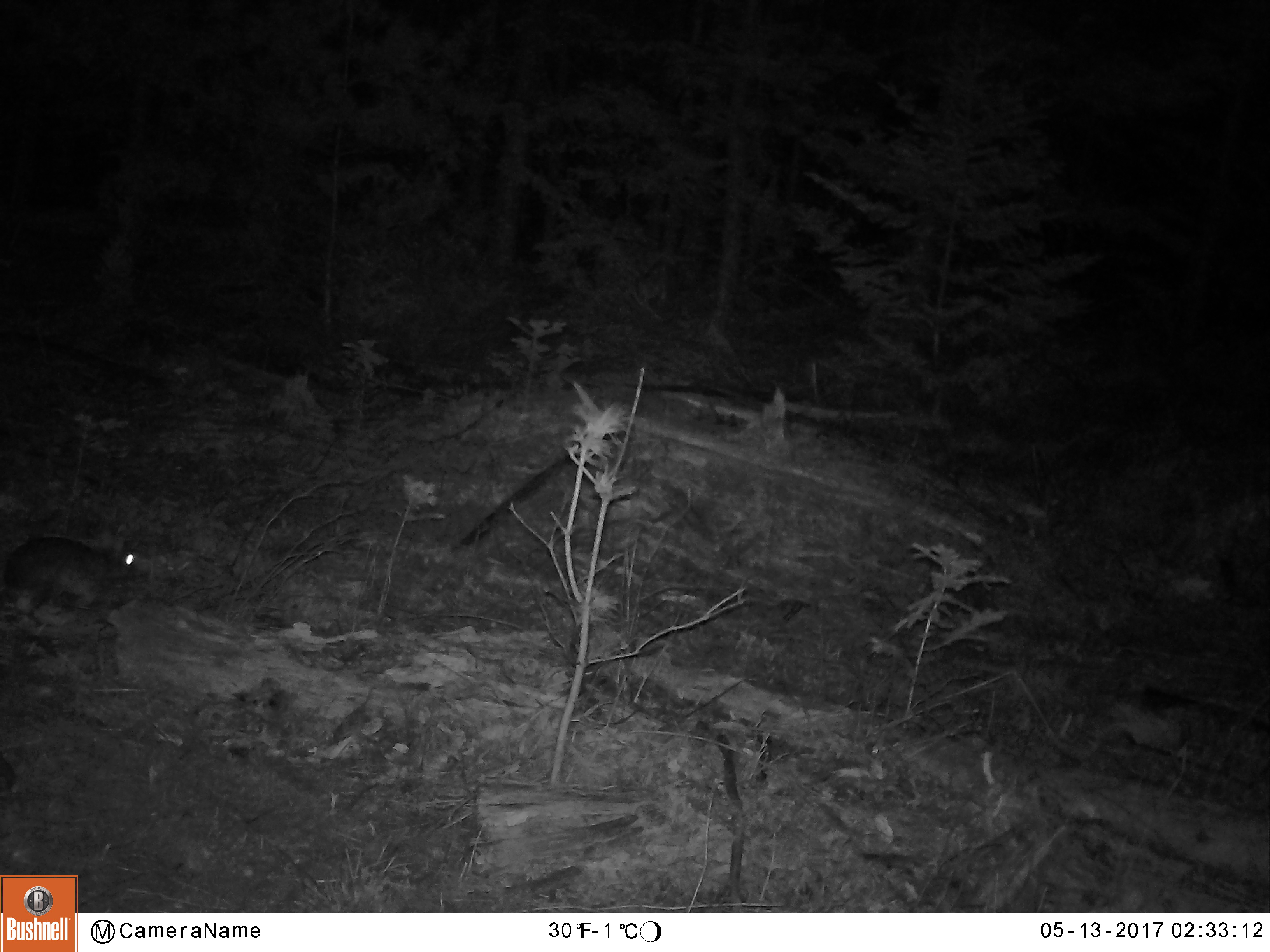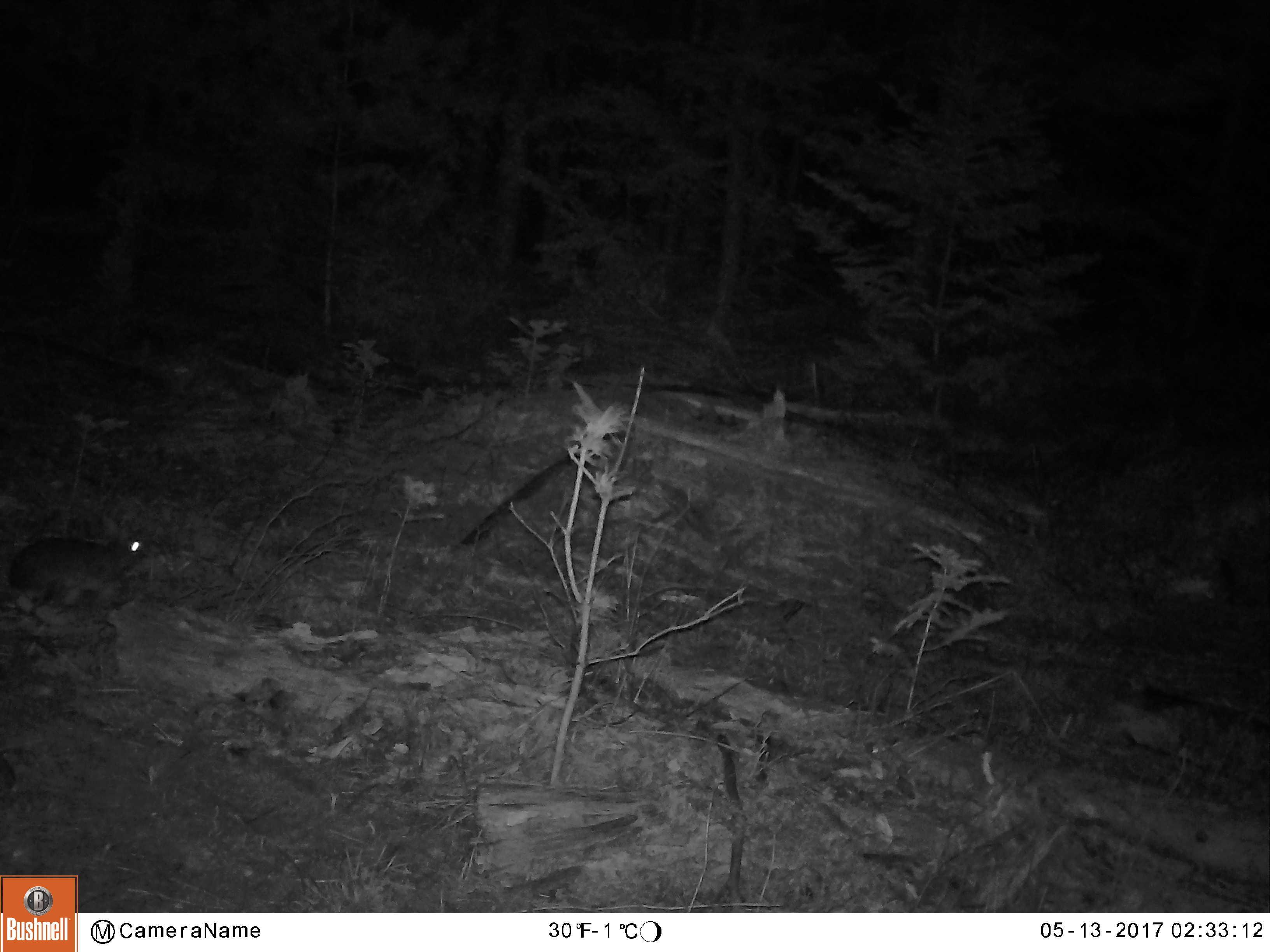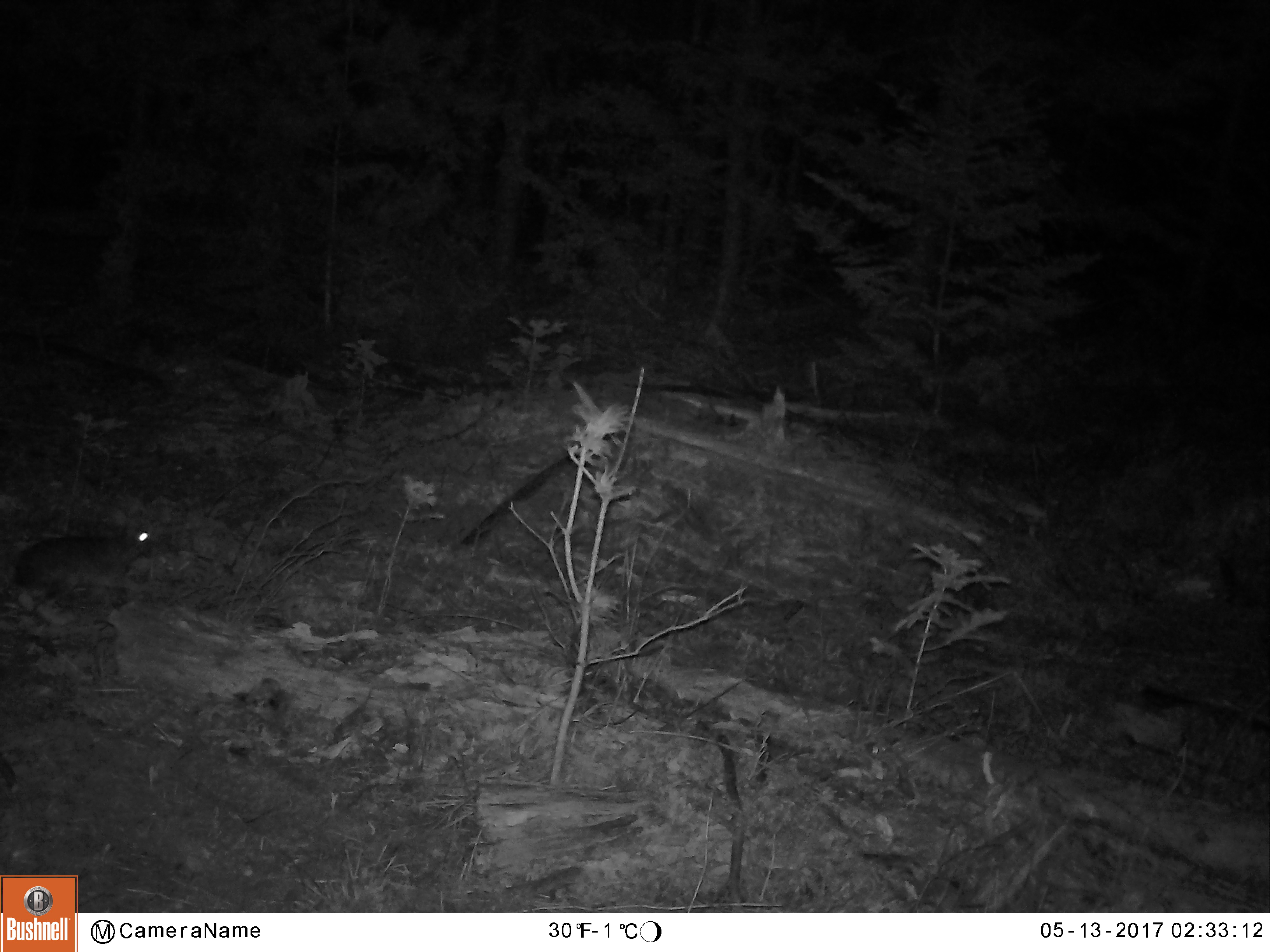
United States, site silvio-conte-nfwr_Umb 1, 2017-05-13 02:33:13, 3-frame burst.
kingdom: Animalia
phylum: Chordata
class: Mammalia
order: Lagomorpha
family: Leporidae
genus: Lepus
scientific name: Lepus americanus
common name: snowshoe hare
Snowshoe hare (Lepus americanus).